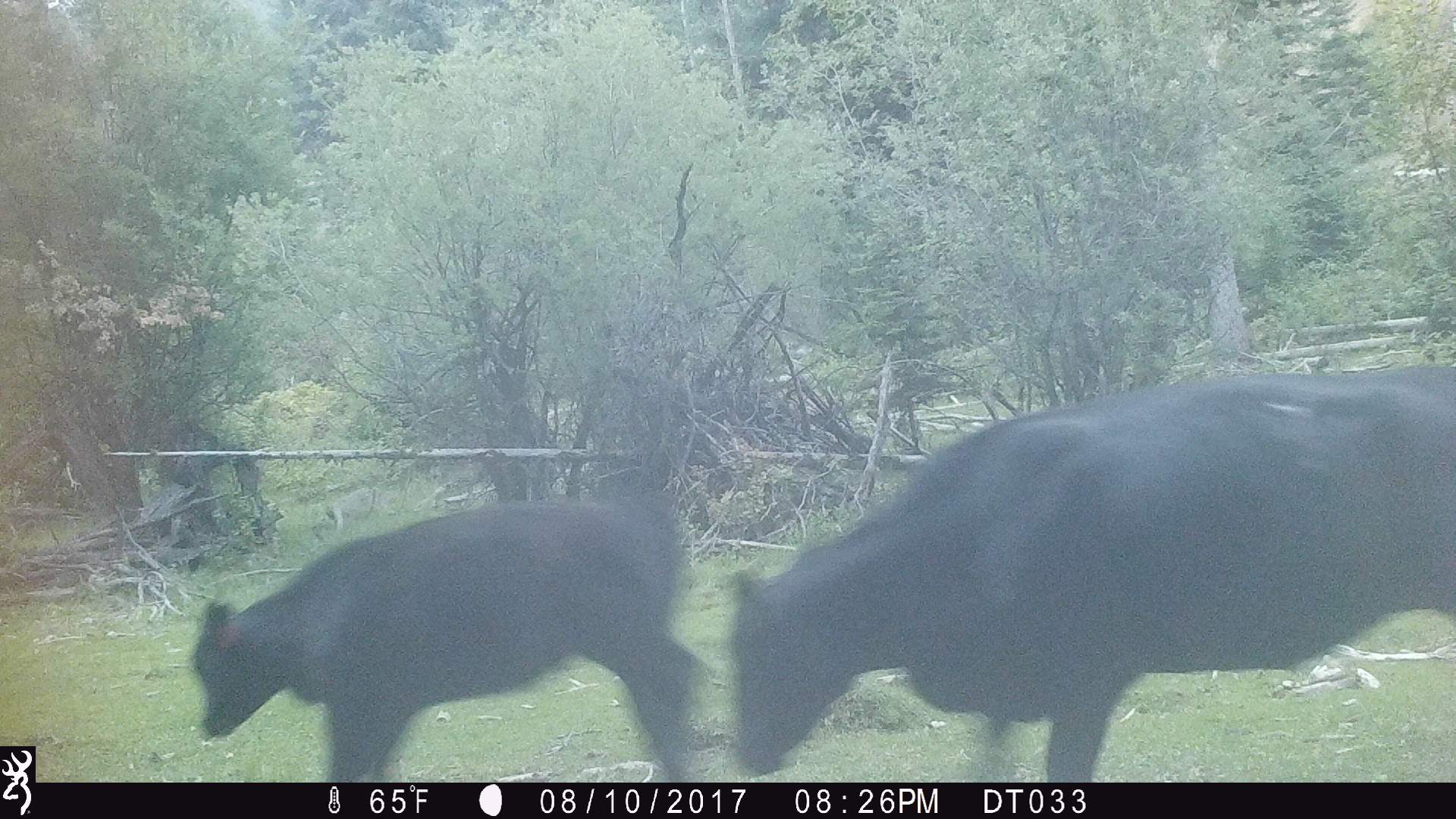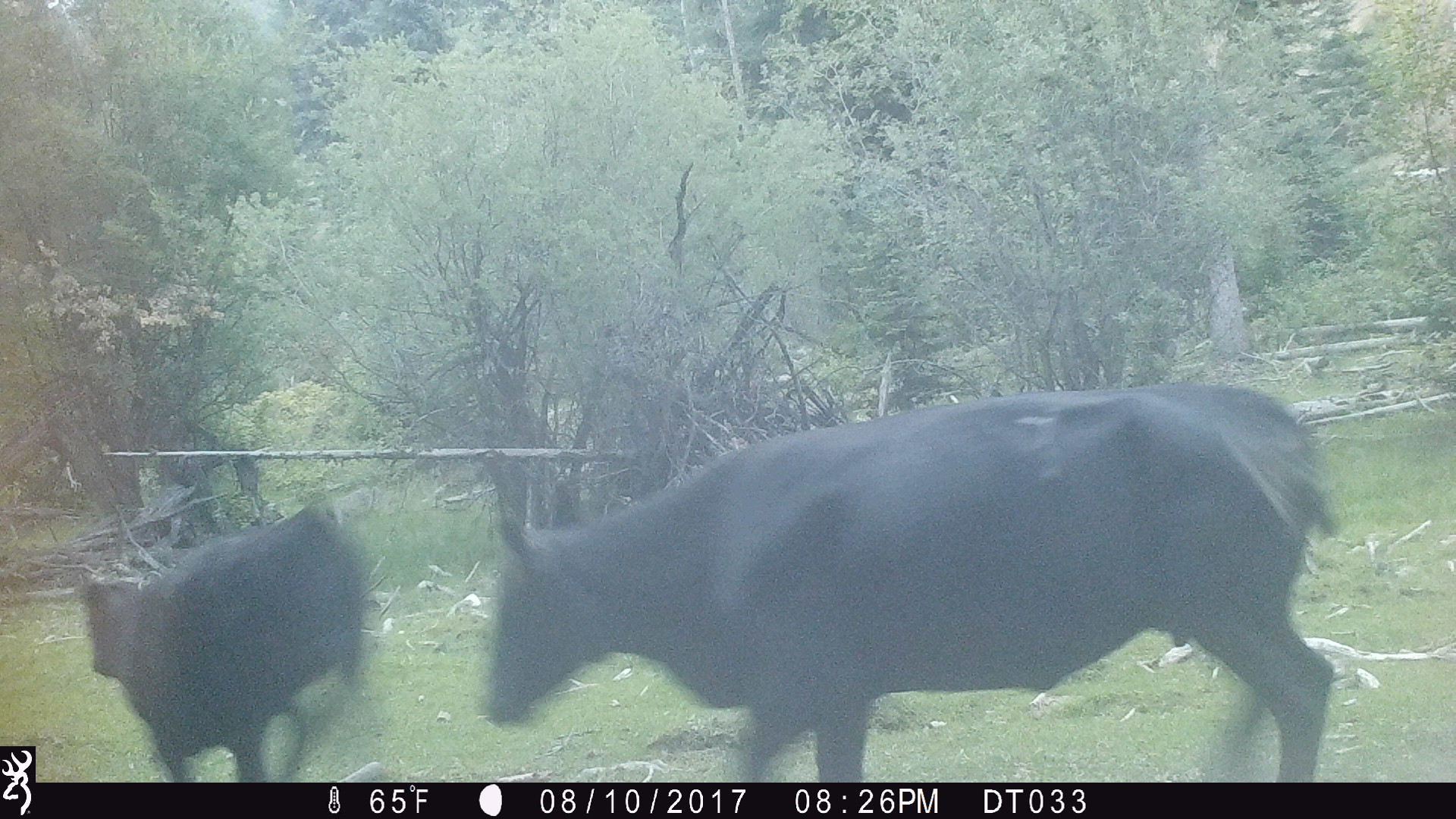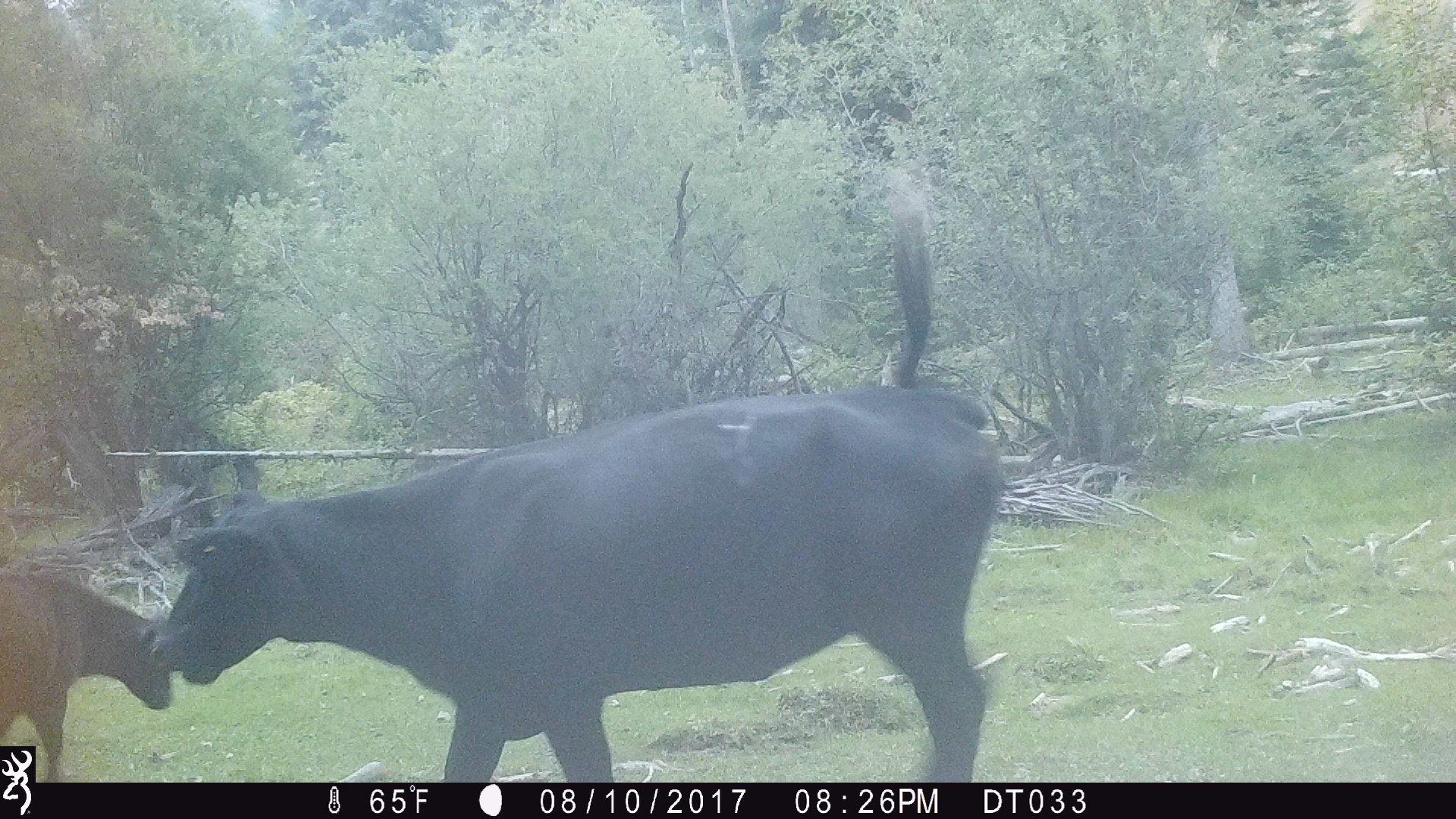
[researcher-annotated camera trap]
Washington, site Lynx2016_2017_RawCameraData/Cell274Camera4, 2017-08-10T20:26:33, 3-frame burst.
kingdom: Animalia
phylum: Chordata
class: Mammalia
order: Artiodactyla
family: Bovidae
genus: Bos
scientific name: Bos taurus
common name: domestic cattle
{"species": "domestic cattle (Bos taurus)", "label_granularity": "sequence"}